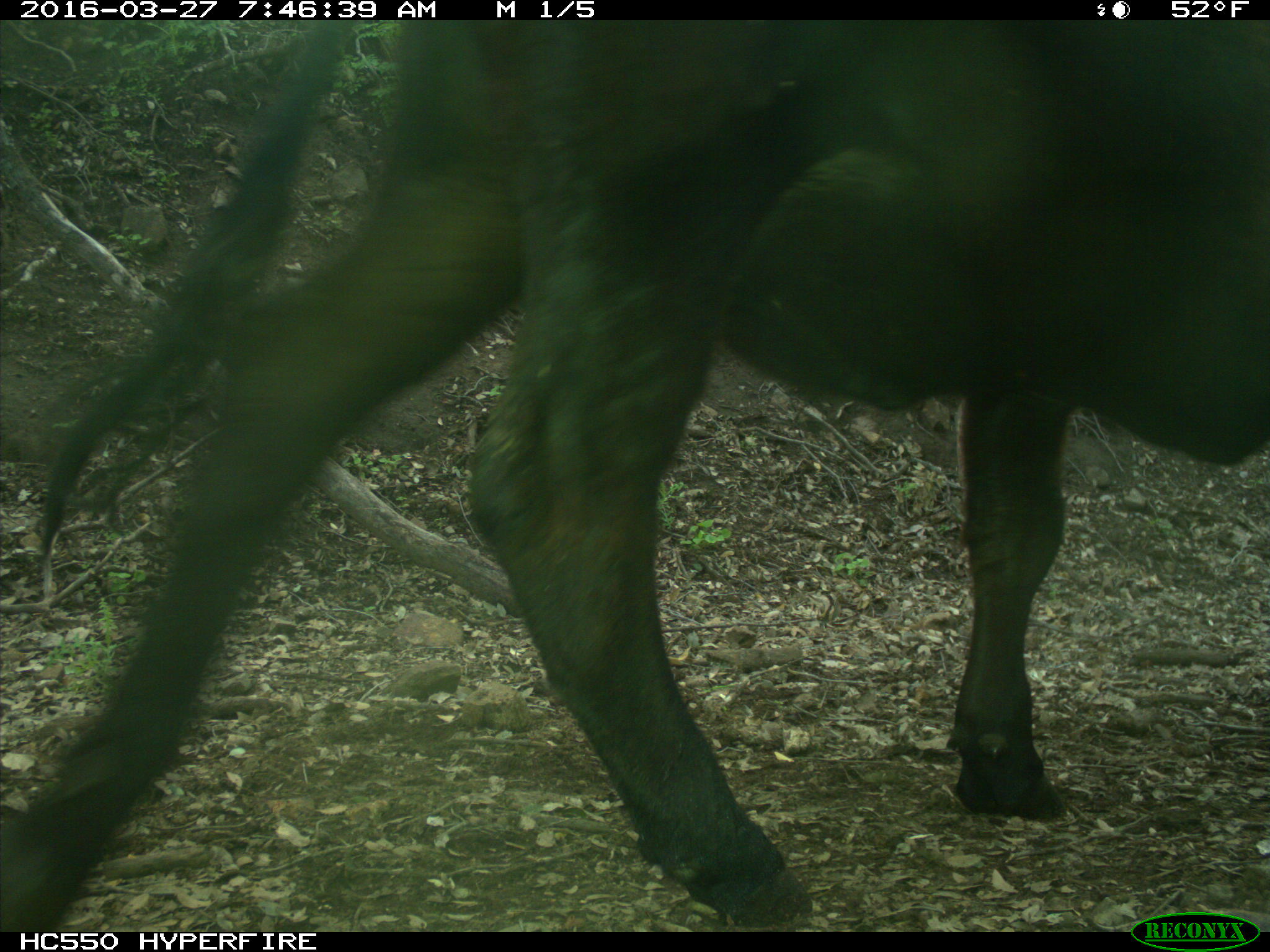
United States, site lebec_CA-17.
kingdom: Animalia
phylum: Chordata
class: Mammalia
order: Artiodactyla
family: Bovidae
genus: Bos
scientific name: Bos taurus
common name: domestic cow